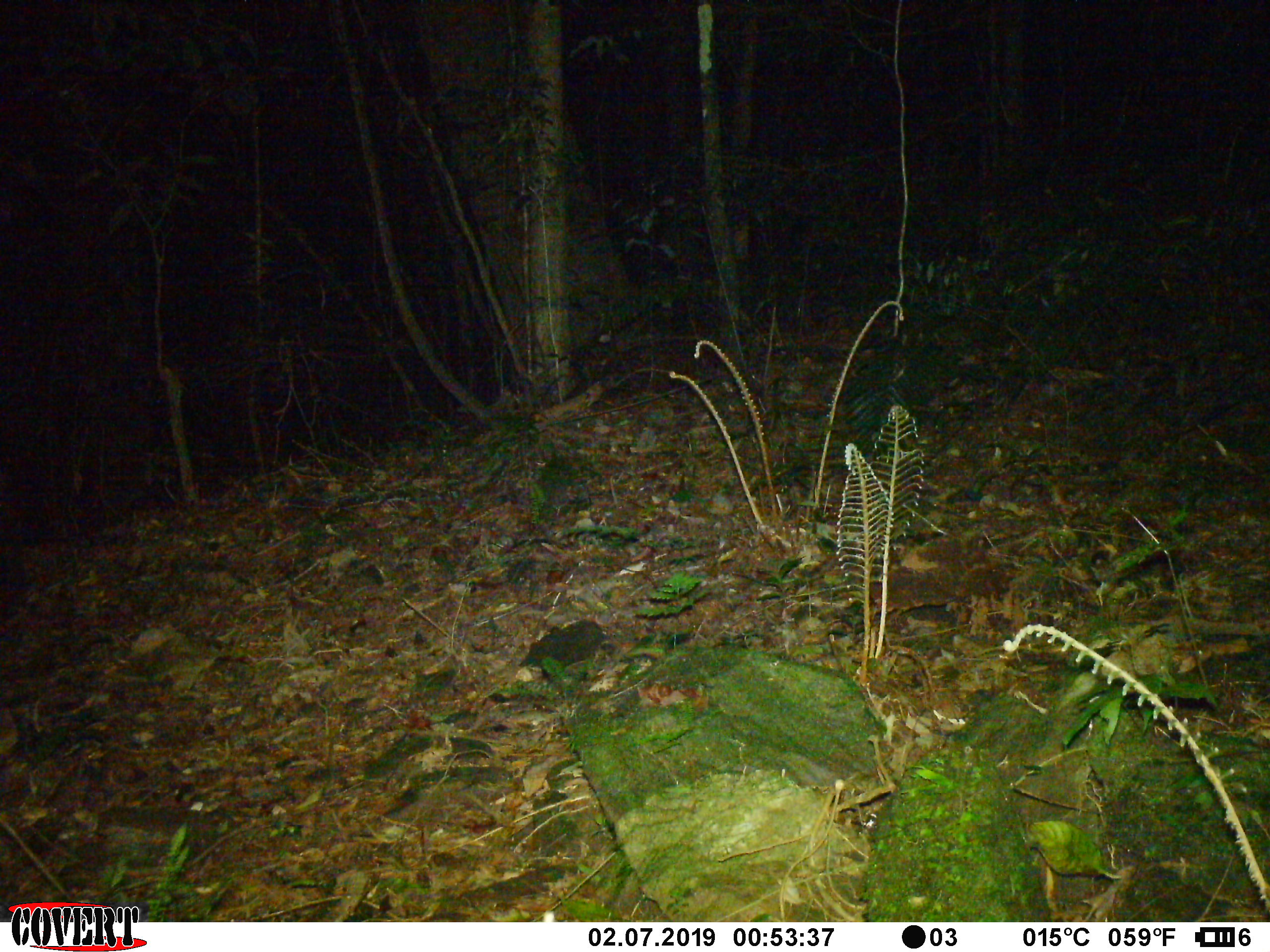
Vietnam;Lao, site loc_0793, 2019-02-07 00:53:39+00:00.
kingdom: Animalia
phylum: Chordata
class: Mammalia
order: Artiodactyla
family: Bovidae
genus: Capricornis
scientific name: Capricornis sumatraensis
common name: chinese serow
Chinese serow (Capricornis sumatraensis). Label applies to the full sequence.